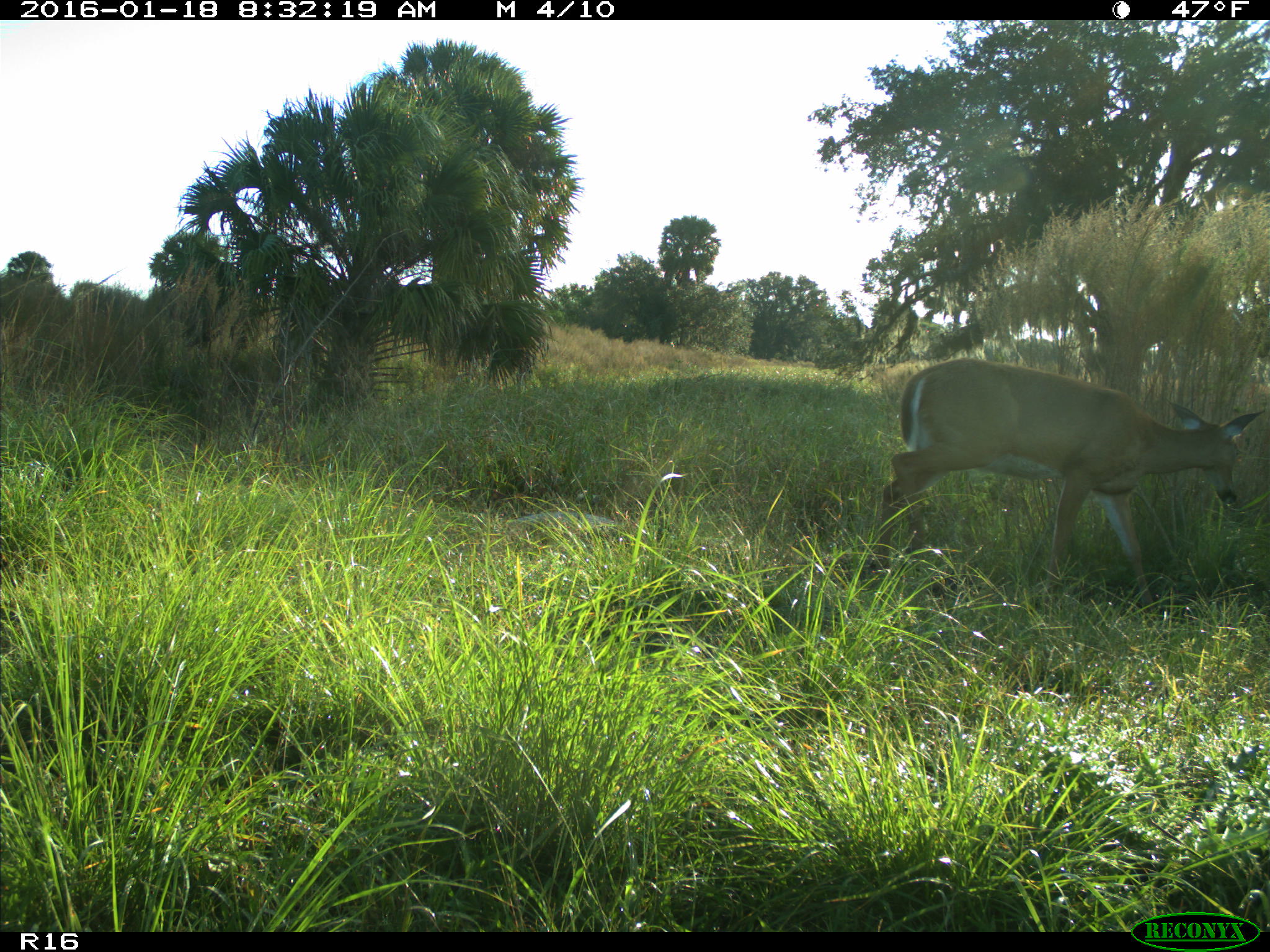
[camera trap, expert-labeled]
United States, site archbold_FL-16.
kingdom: Animalia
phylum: Chordata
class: Mammalia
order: Artiodactyla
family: Cervidae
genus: Odocoileus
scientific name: Odocoileus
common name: deer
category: unidentified deer